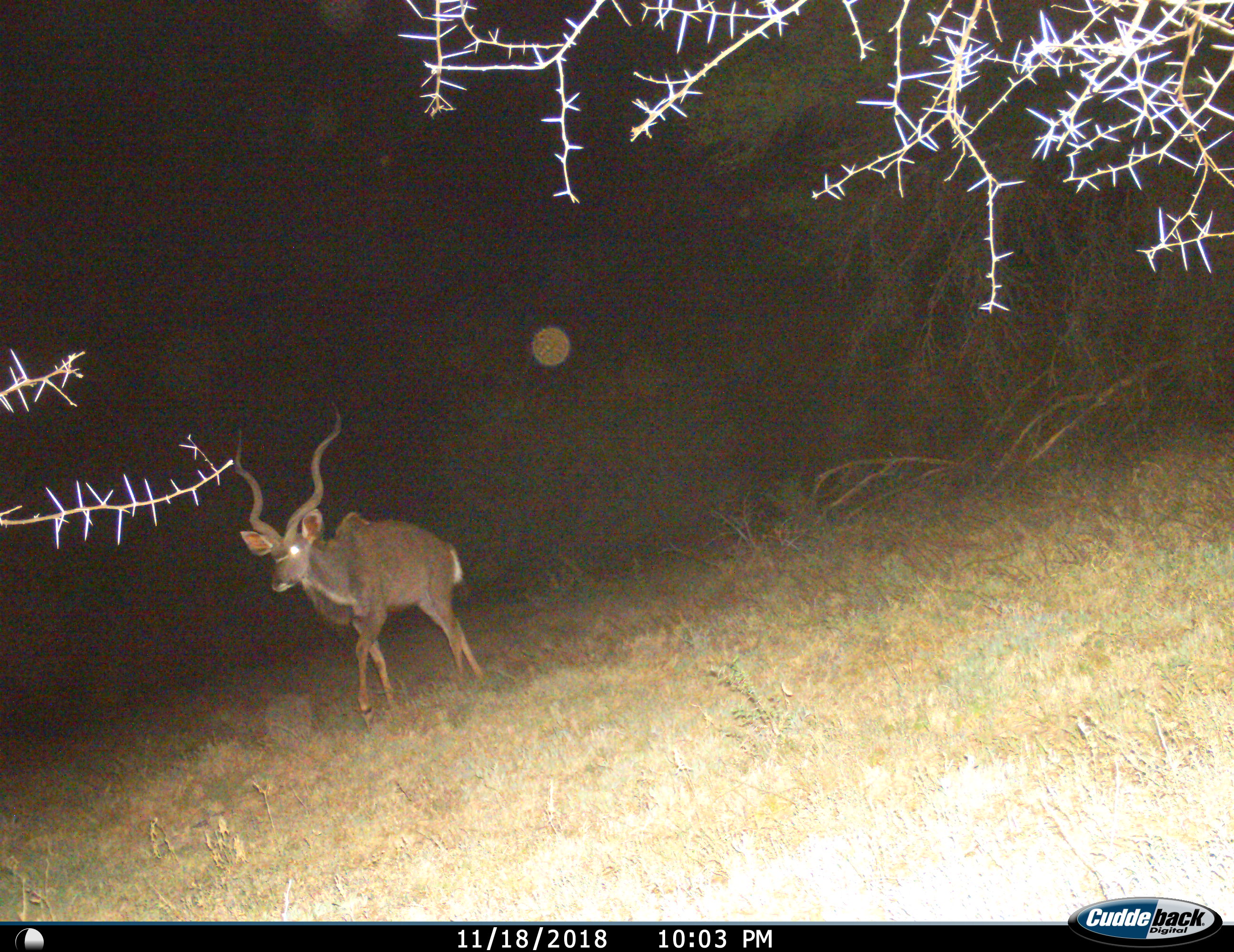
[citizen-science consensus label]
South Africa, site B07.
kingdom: Animalia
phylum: Chordata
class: Mammalia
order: Artiodactyla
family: Bovidae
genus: Tragelaphus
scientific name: Tragelaphus strepsiceros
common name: greater kudu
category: kudu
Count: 1.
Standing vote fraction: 20%.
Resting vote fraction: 0%.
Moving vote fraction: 90%.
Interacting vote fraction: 0%.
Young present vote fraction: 0%.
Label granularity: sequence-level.